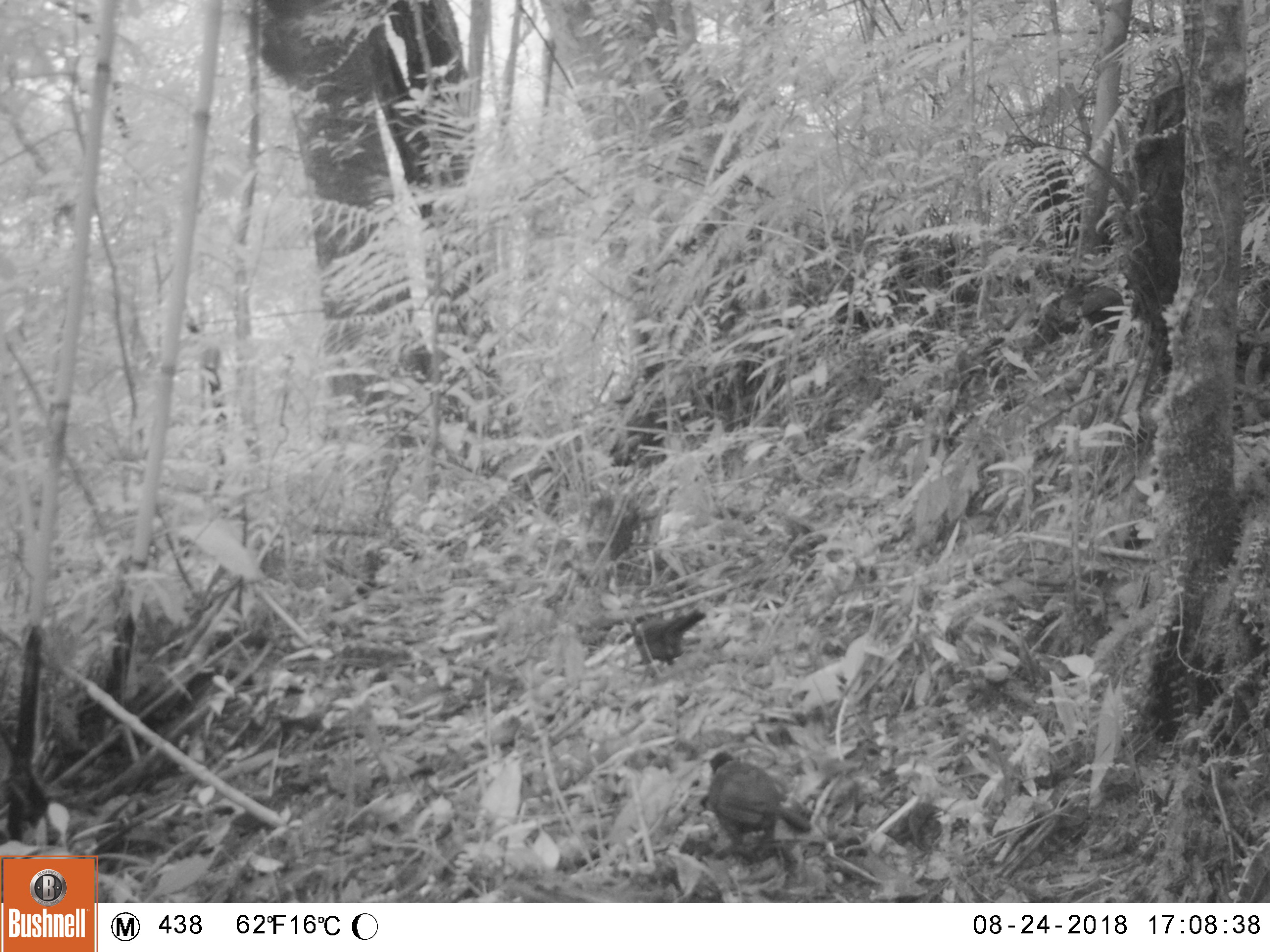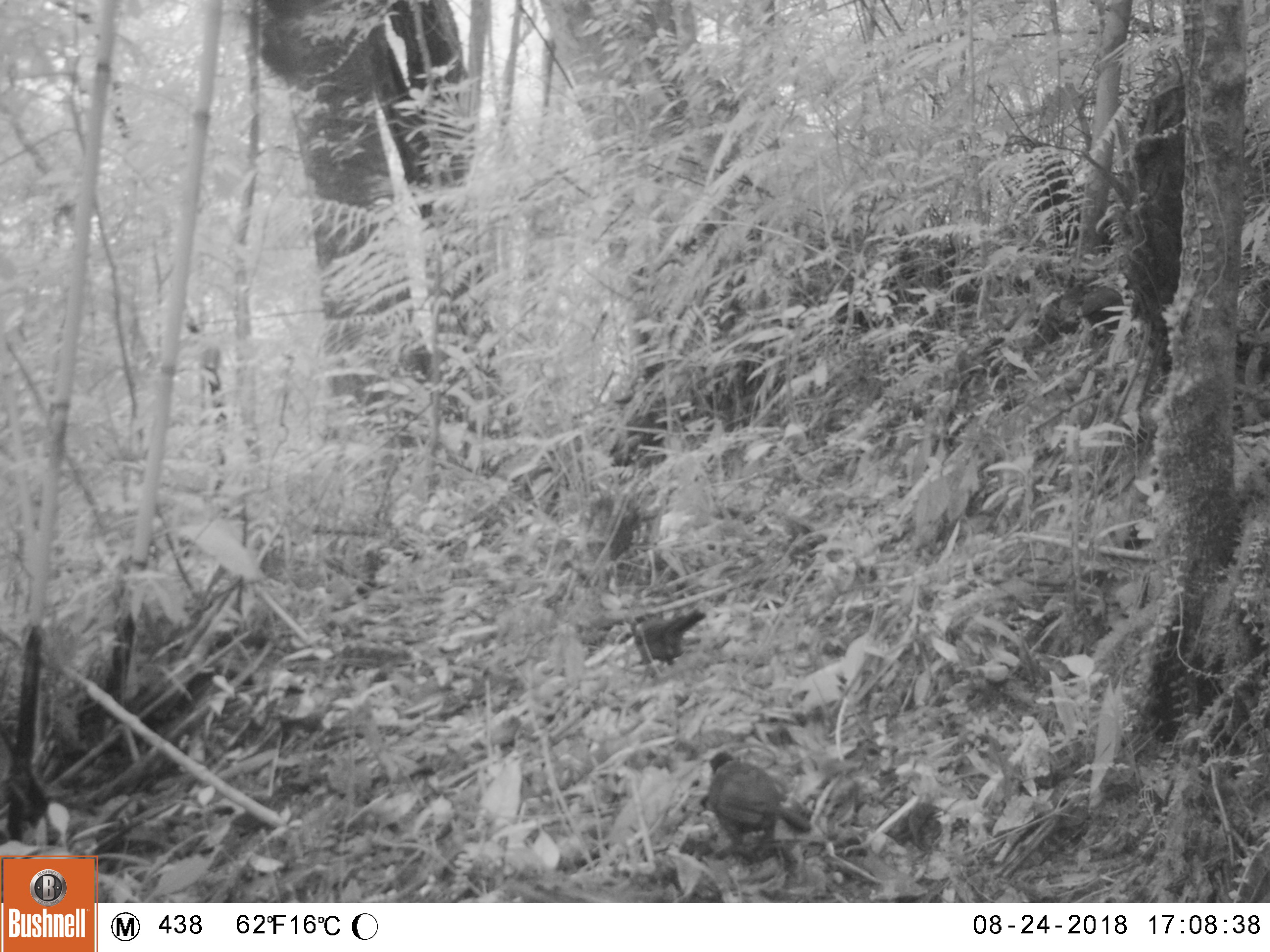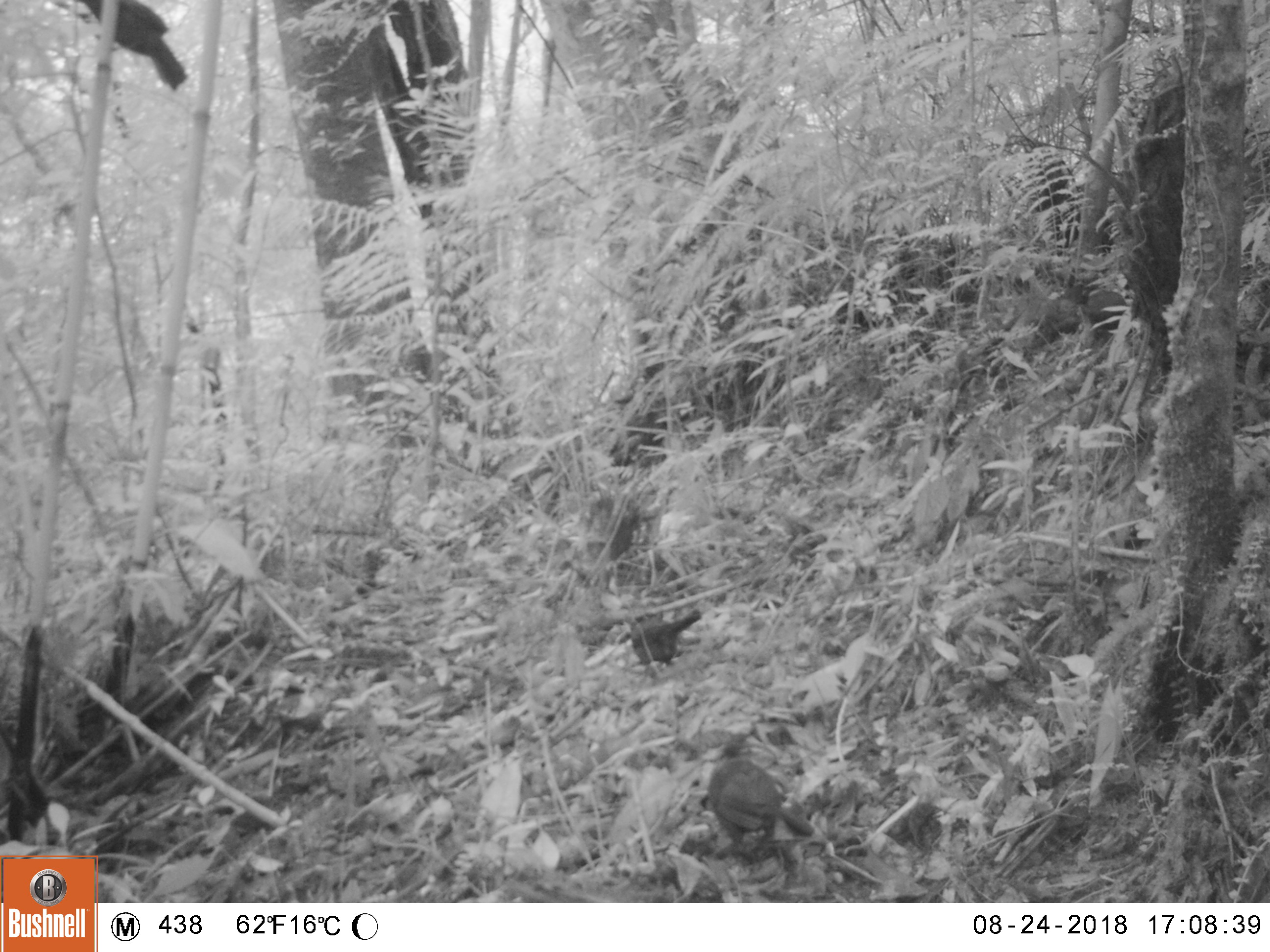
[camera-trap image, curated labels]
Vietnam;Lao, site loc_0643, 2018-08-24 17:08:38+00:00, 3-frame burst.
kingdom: Animalia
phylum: Chordata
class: Mammalia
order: Scandentia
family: Tupaiidae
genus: Tupaia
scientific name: Tupaia belangeri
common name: northern treeshrew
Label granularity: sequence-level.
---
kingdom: Animalia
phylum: Chordata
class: Aves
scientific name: Aves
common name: bird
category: unidentified bird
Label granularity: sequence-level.